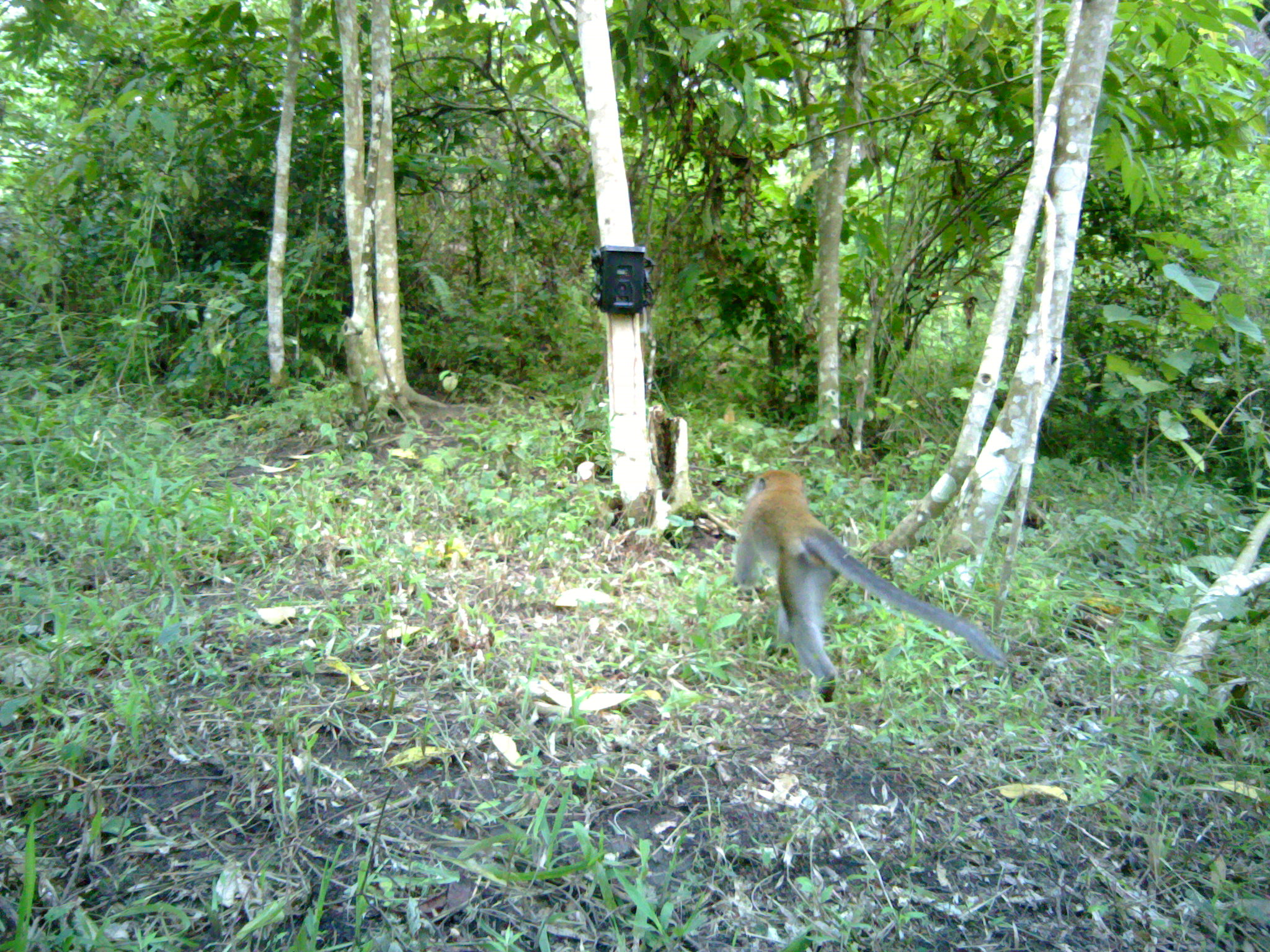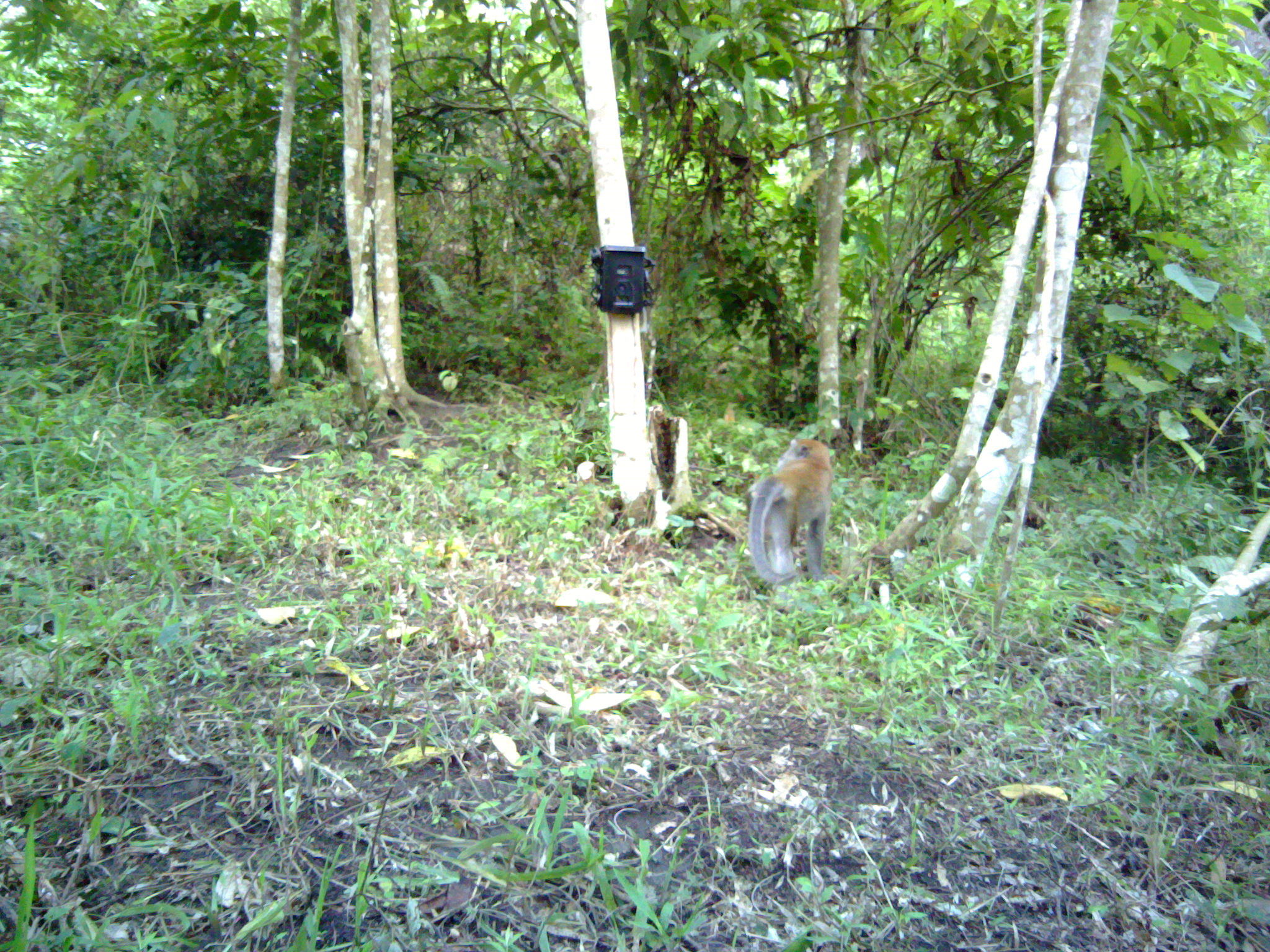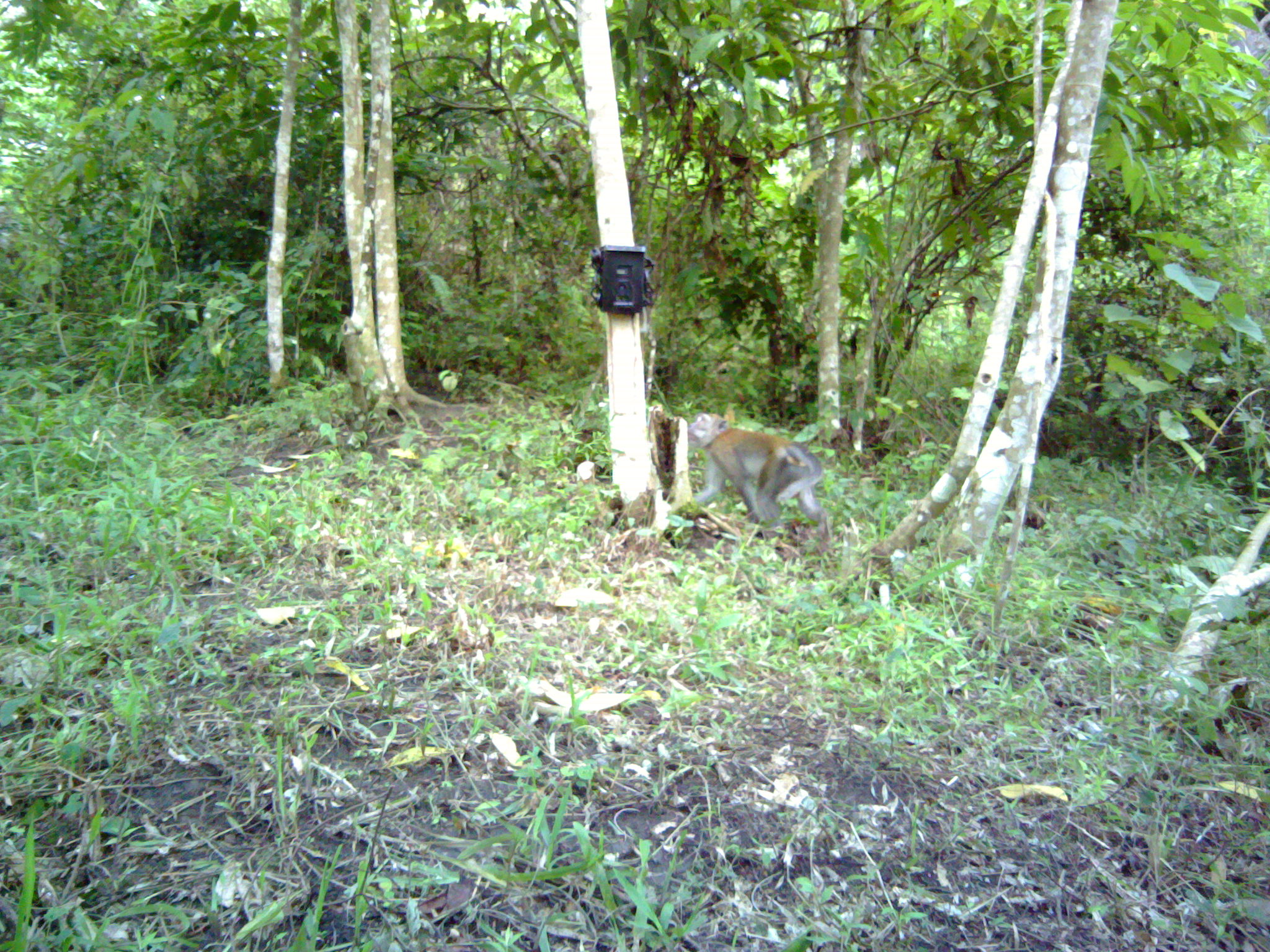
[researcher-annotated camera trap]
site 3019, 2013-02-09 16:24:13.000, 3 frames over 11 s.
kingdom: Animalia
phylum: Chordata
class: Mammalia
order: Primates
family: Cercopithecidae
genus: Macaca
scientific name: Macaca fascicularis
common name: crab-eating macaque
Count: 1.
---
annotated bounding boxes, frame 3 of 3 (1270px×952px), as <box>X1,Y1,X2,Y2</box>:
macaca fascicularis: <box>687,409,833,546</box>